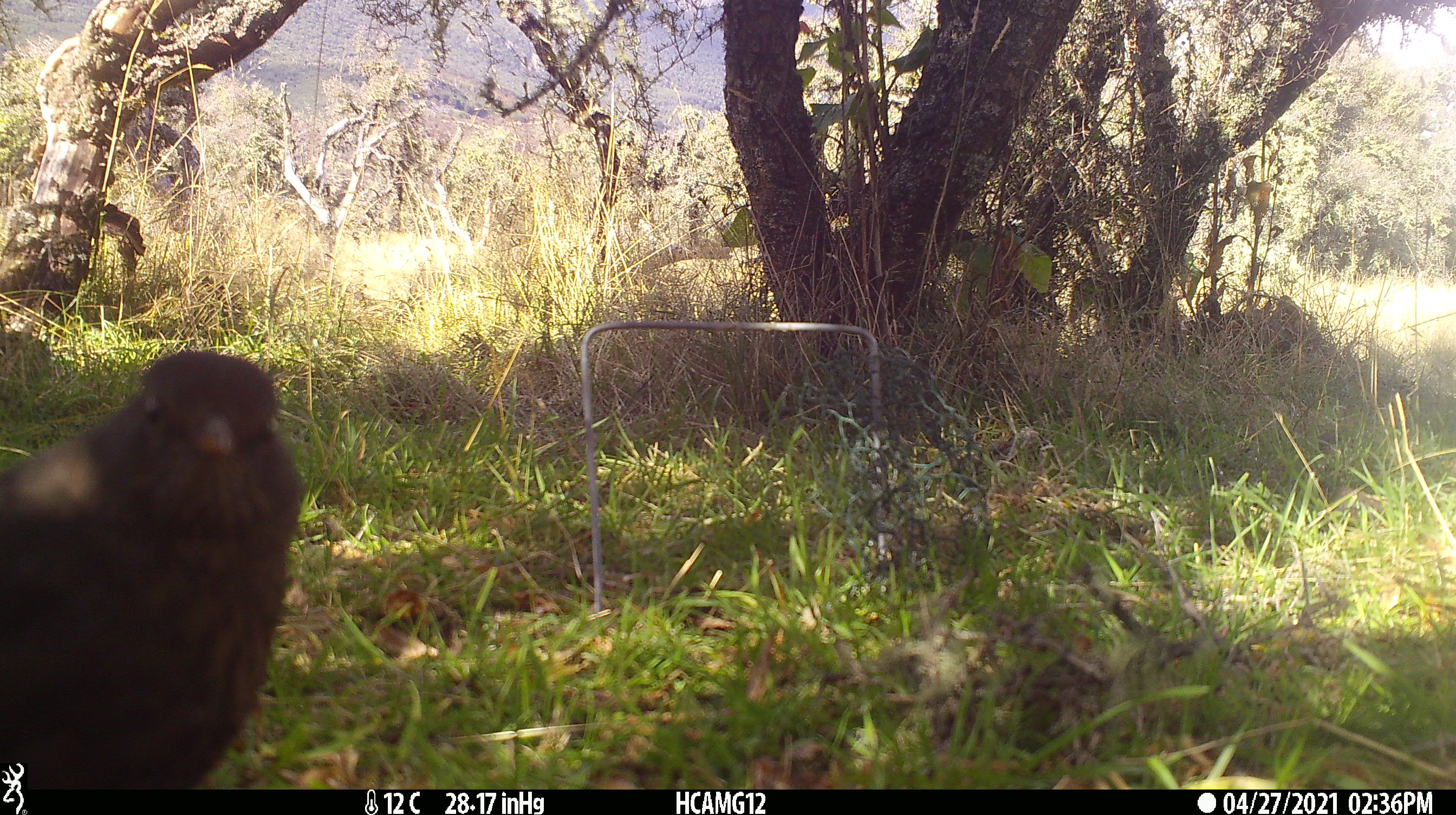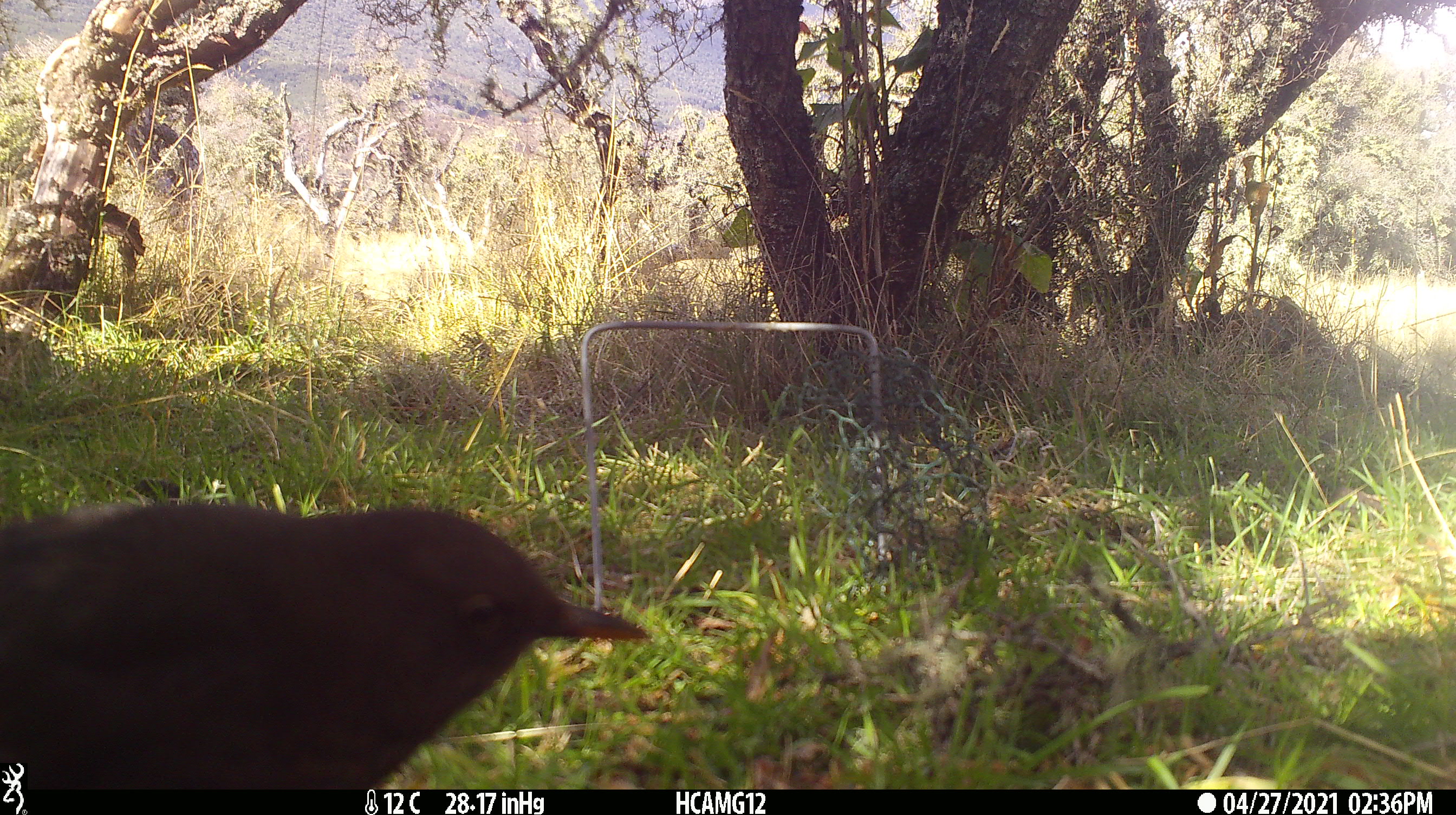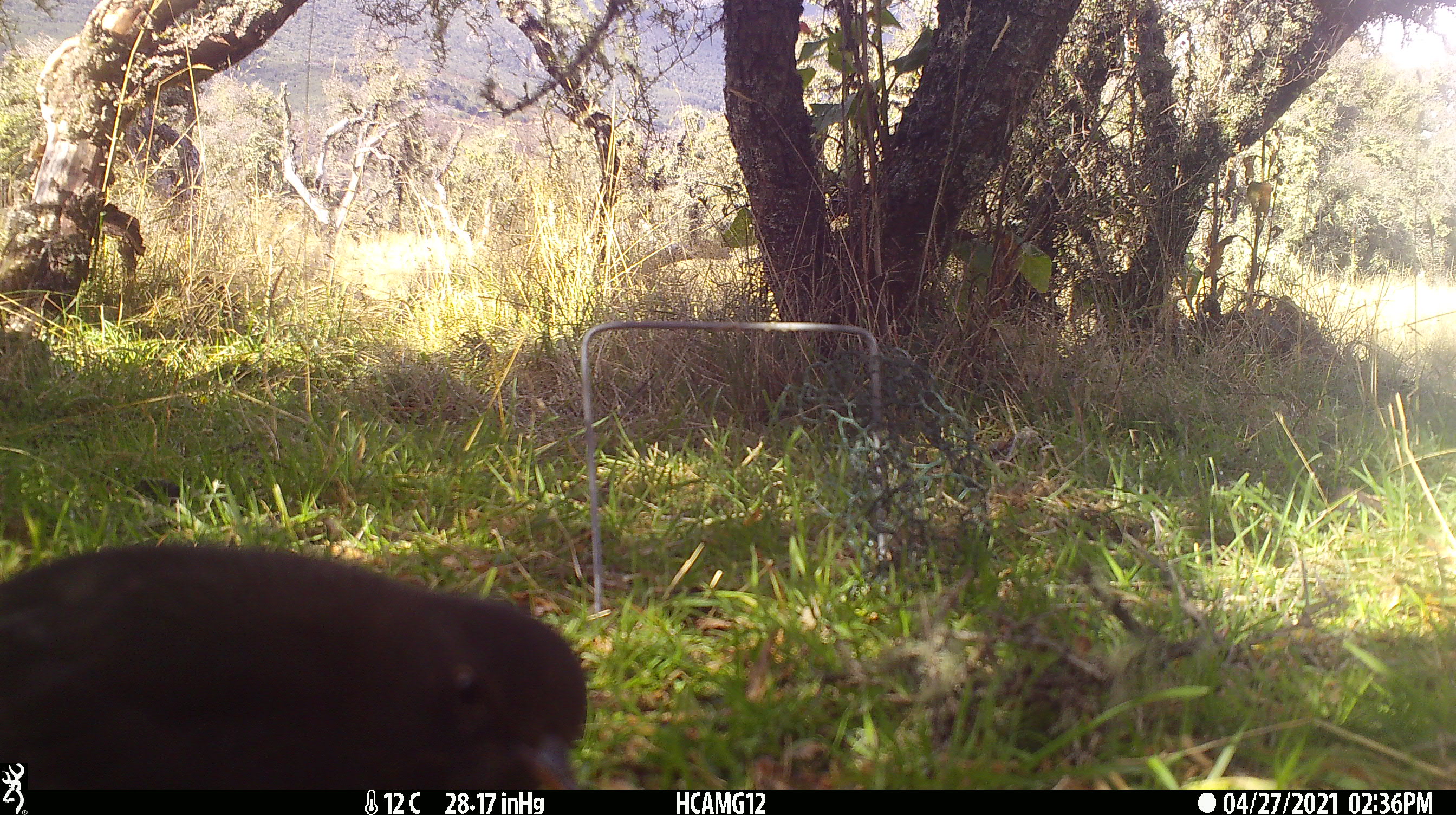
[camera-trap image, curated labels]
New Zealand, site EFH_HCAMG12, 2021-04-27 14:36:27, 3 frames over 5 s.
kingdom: Animalia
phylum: Chordata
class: Aves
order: Passeriformes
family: Turdidae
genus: Turdus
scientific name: Turdus merula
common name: eurasian blackbird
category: blackbird